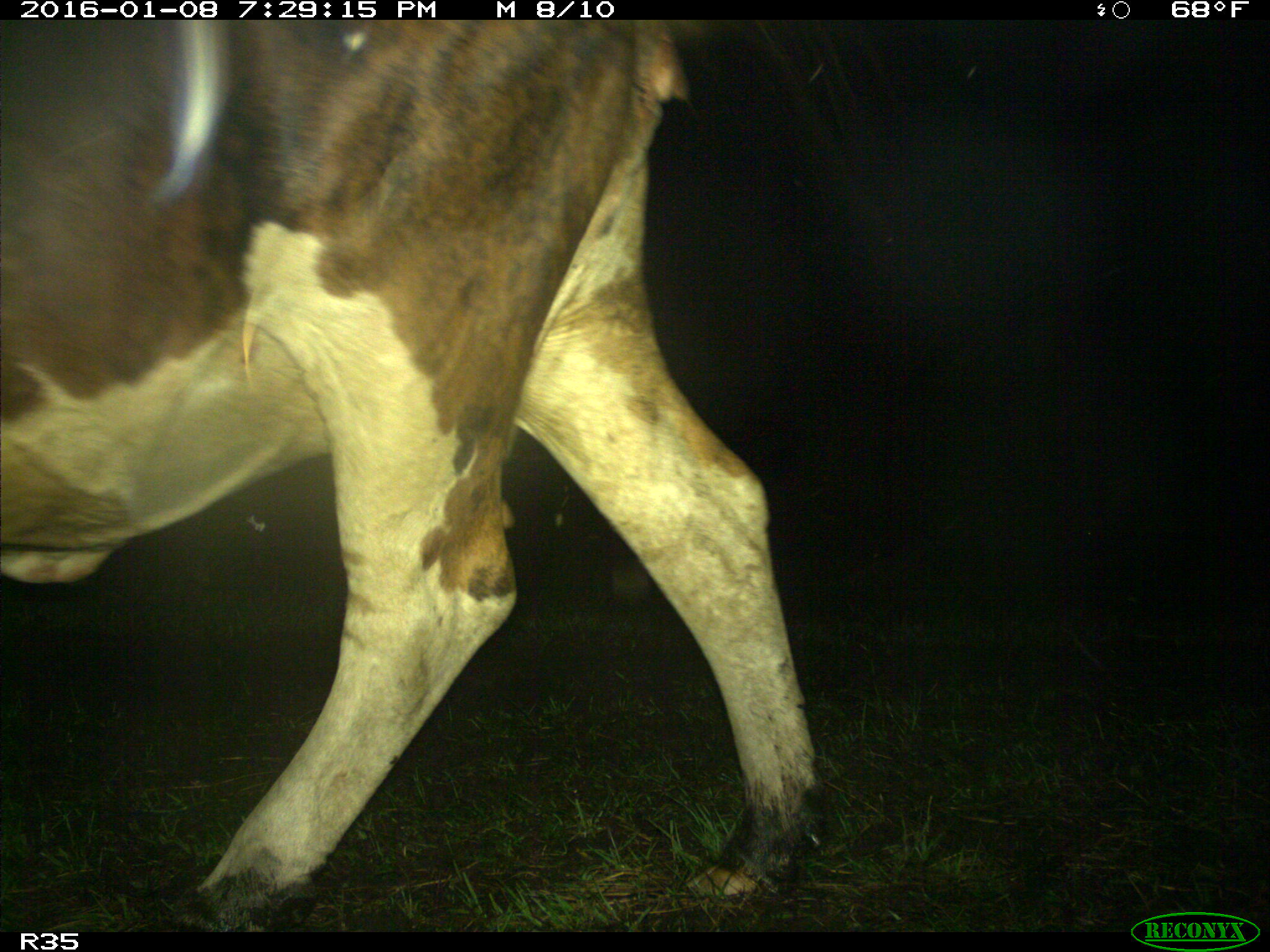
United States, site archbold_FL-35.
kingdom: Animalia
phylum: Chordata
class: Mammalia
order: Artiodactyla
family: Bovidae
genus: Bos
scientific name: Bos taurus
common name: domestic cow